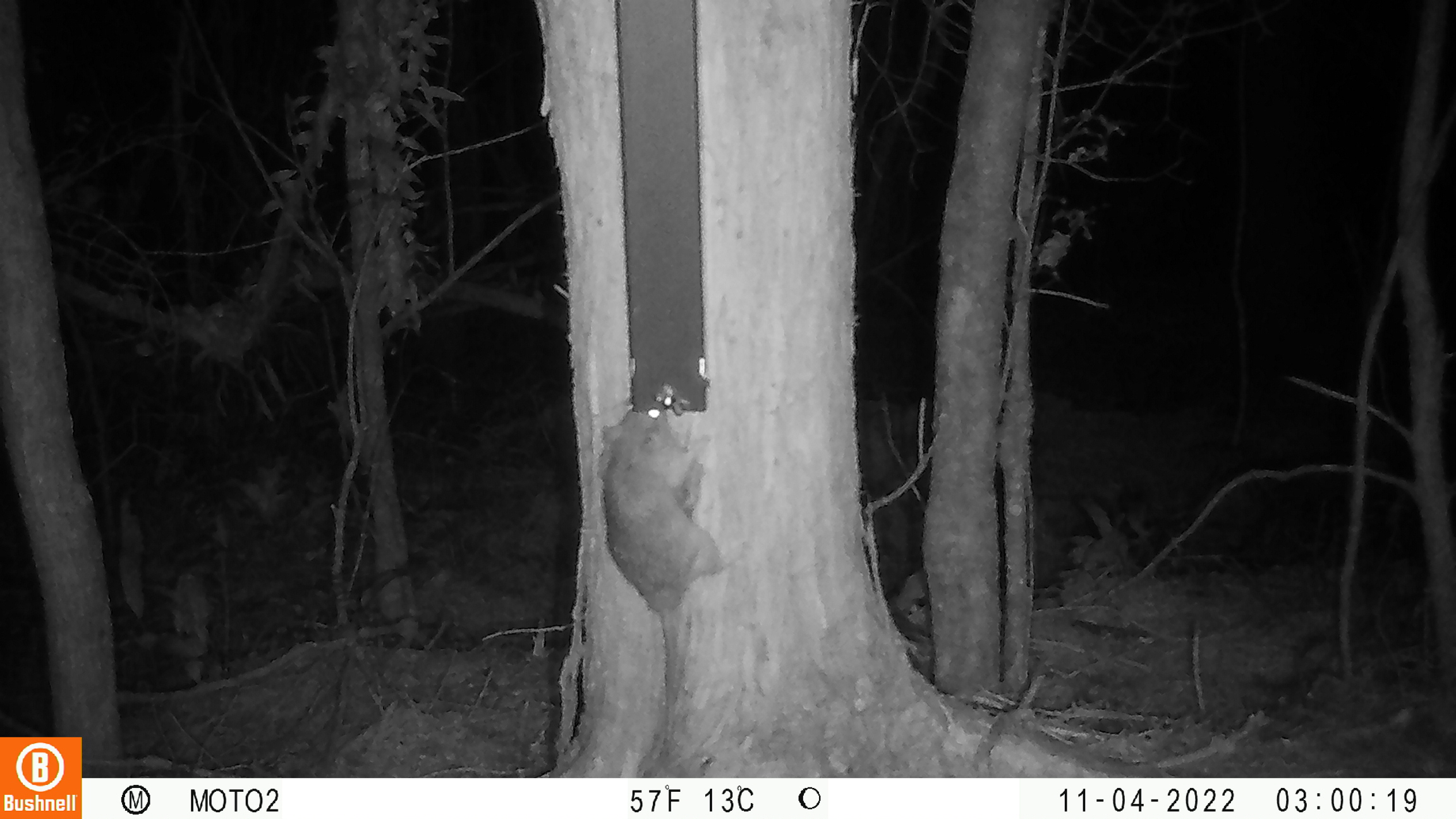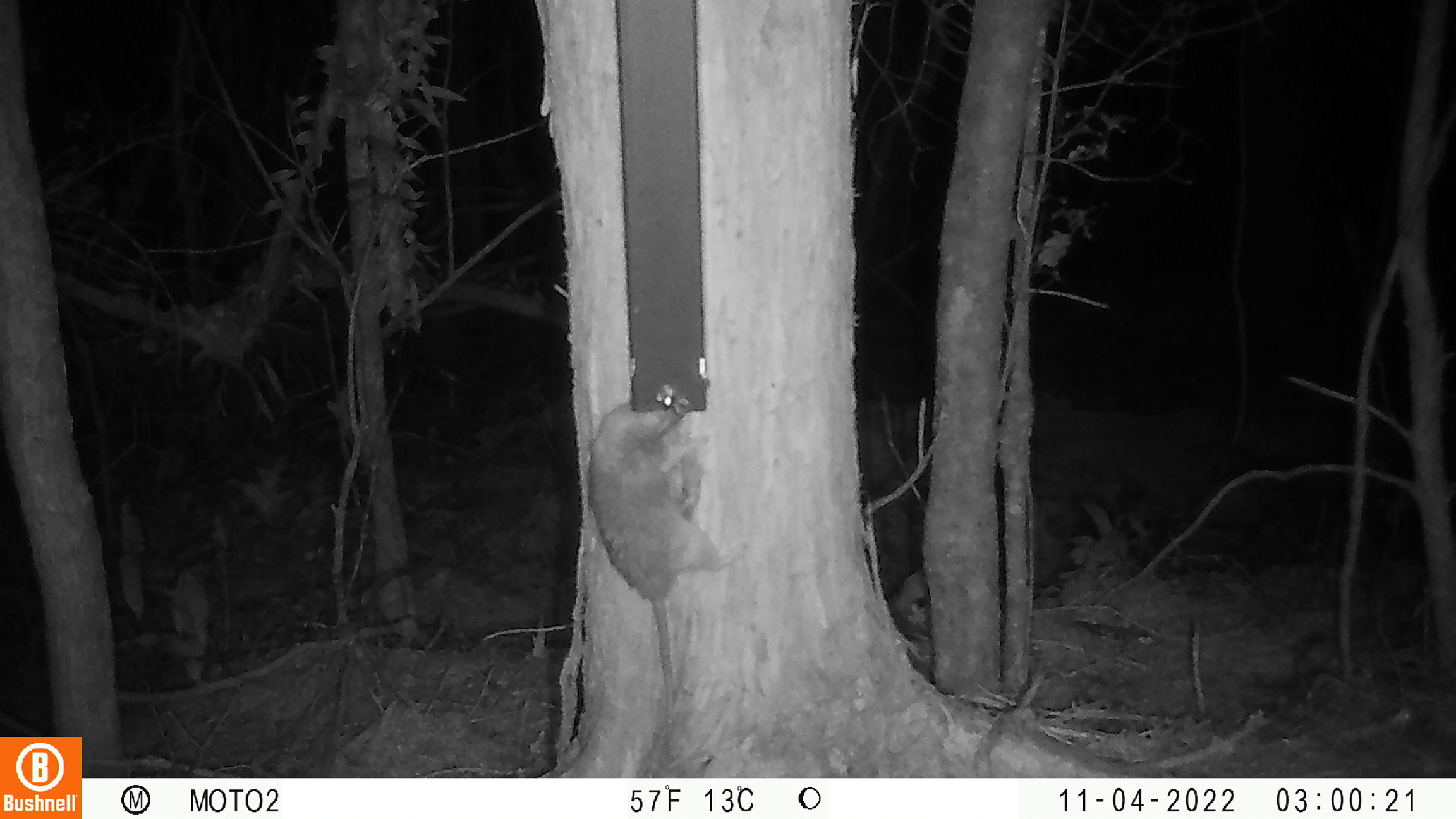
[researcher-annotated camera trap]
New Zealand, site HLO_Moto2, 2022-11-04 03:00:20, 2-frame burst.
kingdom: Animalia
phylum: Chordata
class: Mammalia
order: Rodentia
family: Muridae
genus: Rattus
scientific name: Rattus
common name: rat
Rat (Rattus).